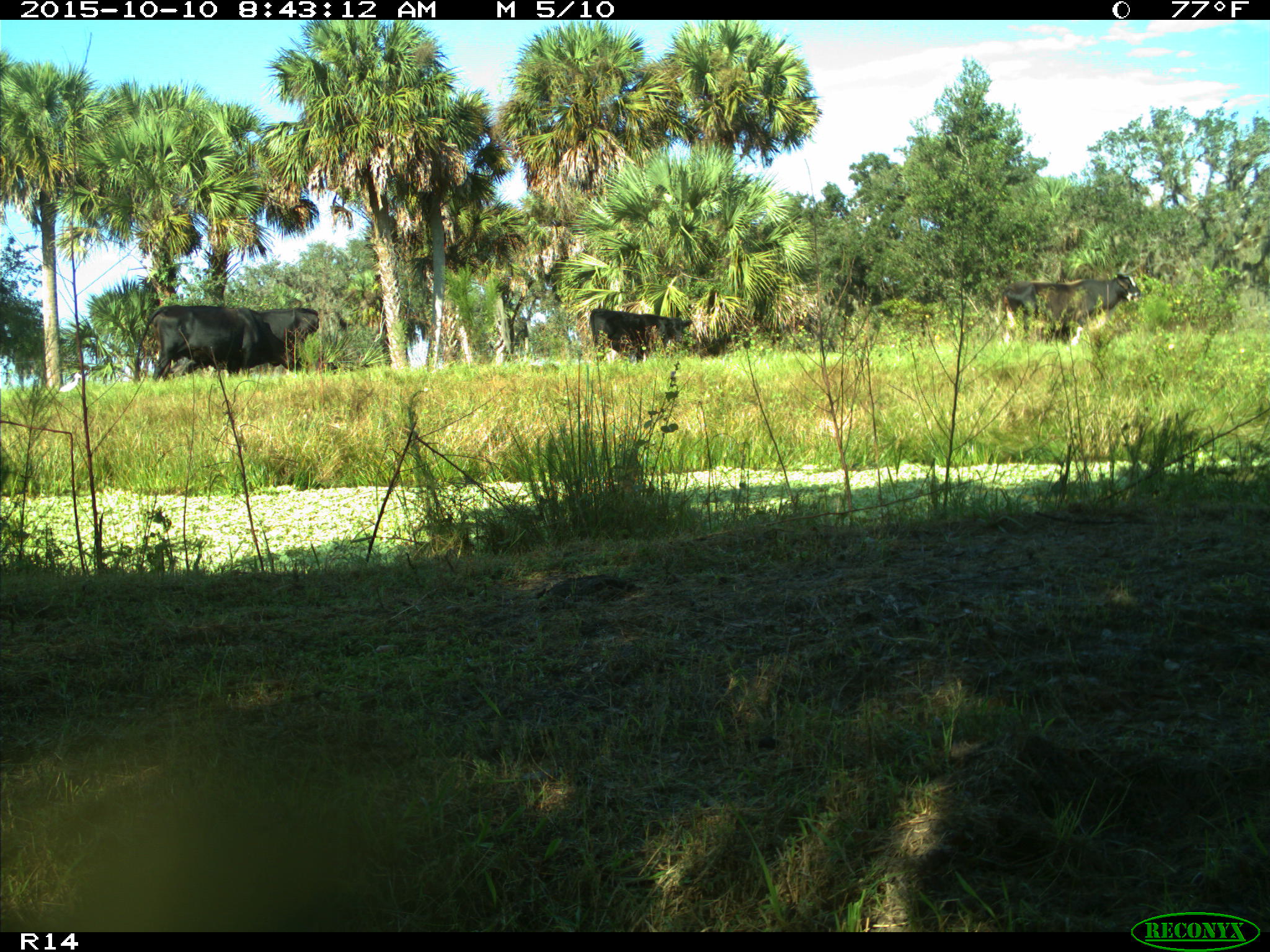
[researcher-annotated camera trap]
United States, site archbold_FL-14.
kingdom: Animalia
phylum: Chordata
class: Mammalia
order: Artiodactyla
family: Bovidae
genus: Bos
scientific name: Bos taurus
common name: domestic cow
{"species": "Bos taurus (domestic cow)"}